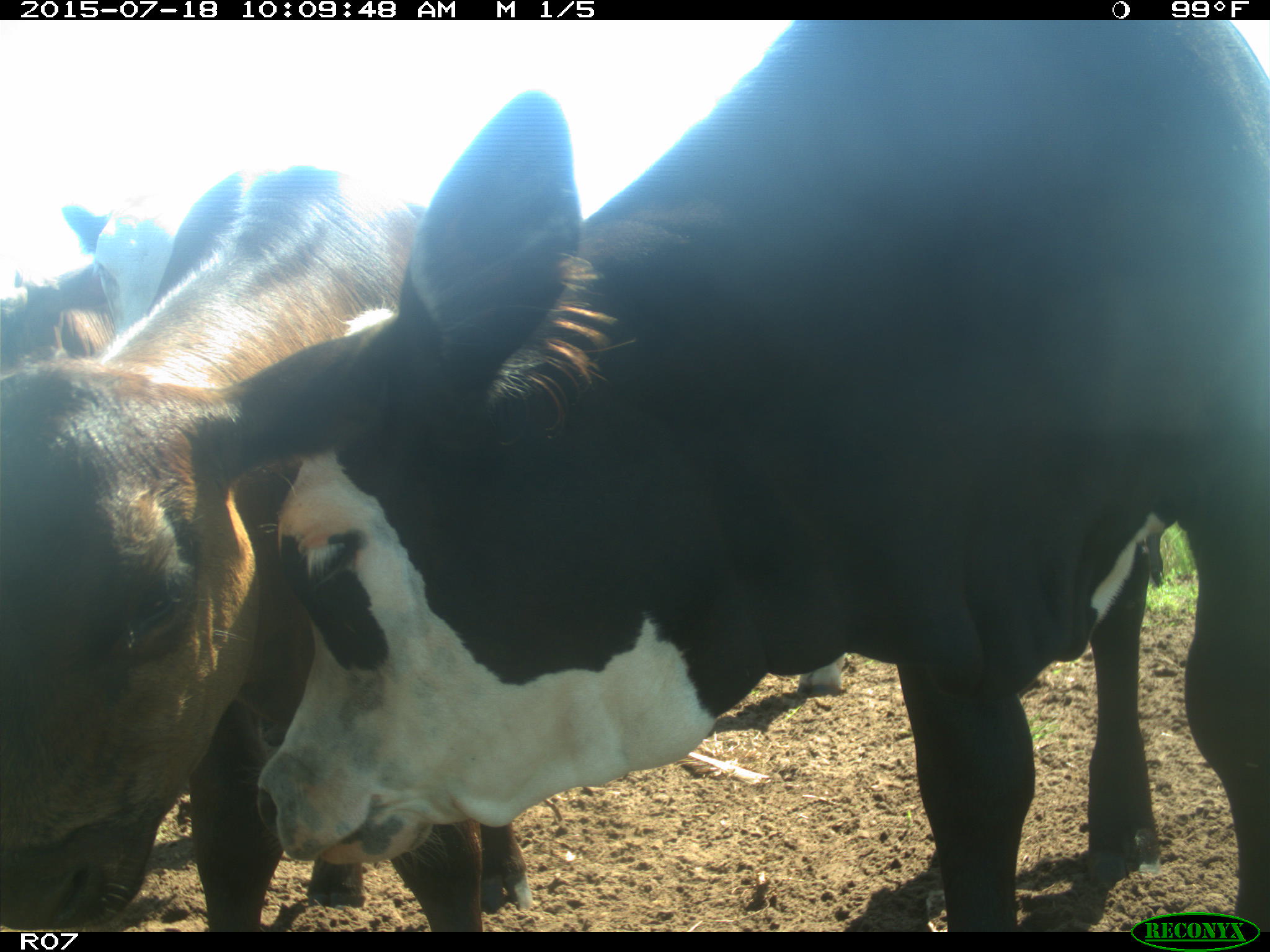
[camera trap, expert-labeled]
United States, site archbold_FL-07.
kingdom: Animalia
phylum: Chordata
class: Mammalia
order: Artiodactyla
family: Bovidae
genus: Bos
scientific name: Bos taurus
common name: domestic cow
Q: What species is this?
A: Bos taurus (domestic cow).